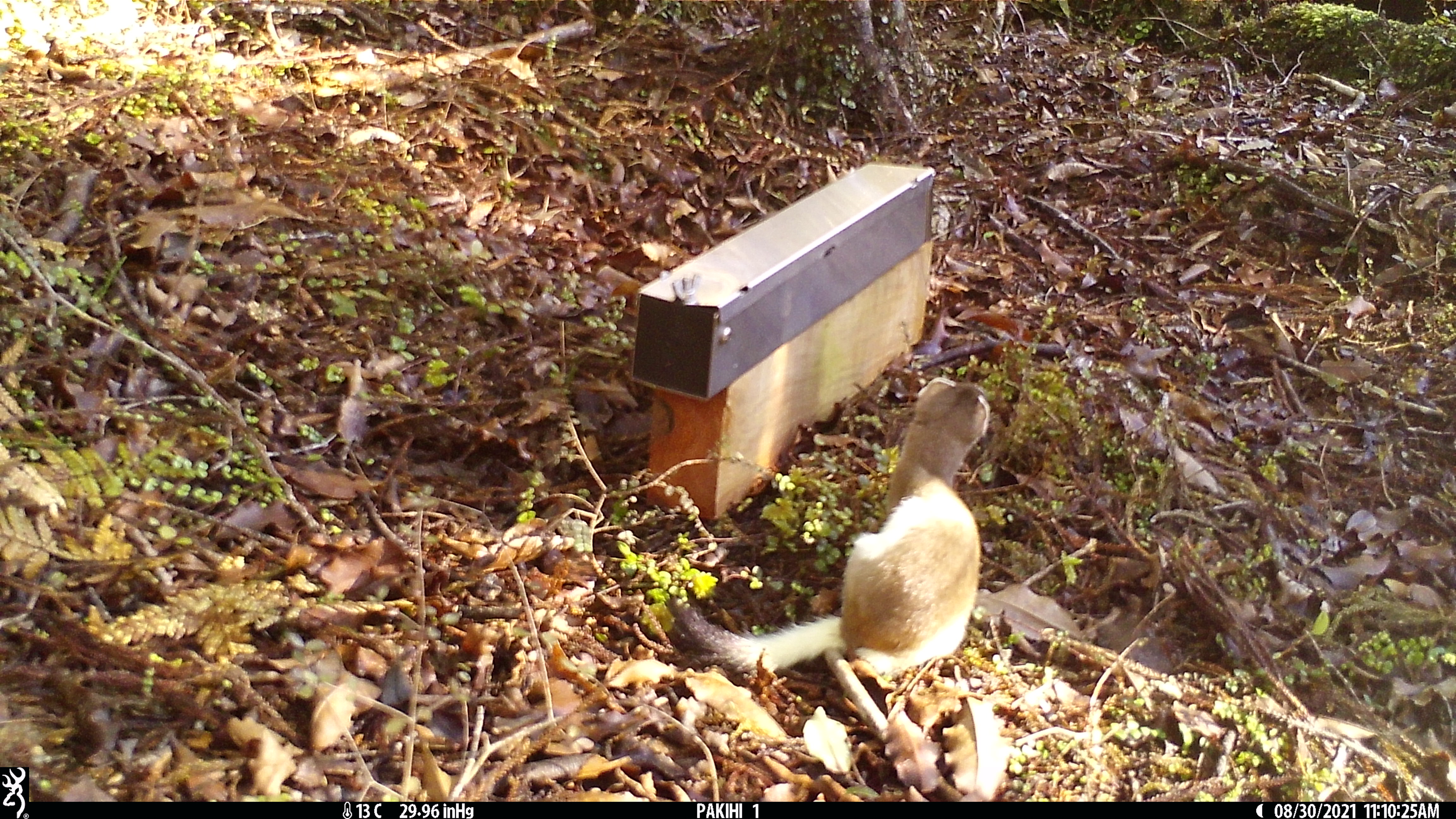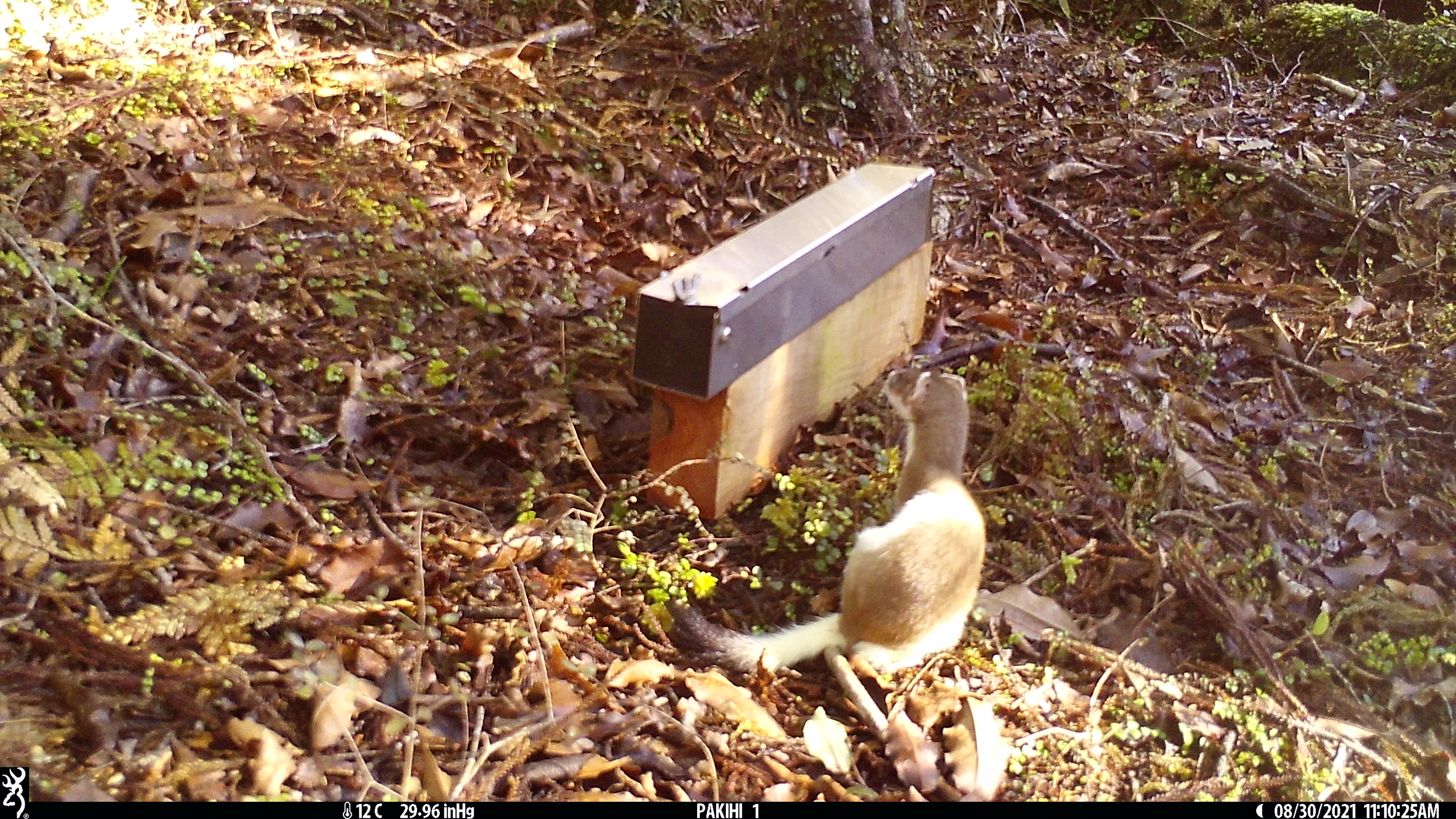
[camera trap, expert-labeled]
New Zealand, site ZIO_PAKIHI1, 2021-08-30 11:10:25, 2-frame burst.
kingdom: Animalia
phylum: Chordata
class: Mammalia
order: Carnivora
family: Mustelidae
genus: Mustela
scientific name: Mustela erminea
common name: stoat